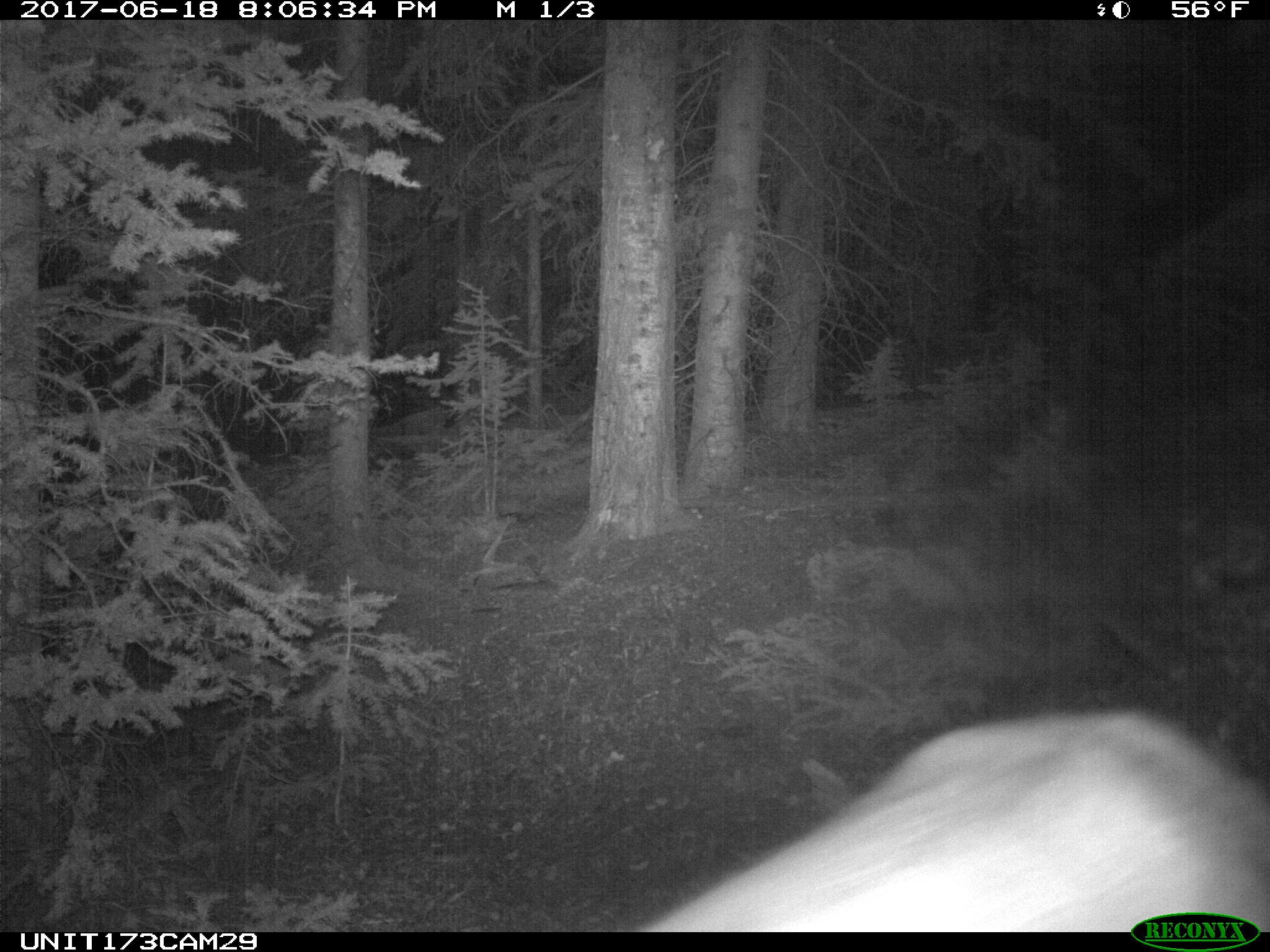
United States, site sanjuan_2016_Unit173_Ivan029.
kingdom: Animalia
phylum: Chordata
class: Mammalia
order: Artiodactyla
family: Cervidae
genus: Cervus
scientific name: Cervus elaphus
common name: red deer